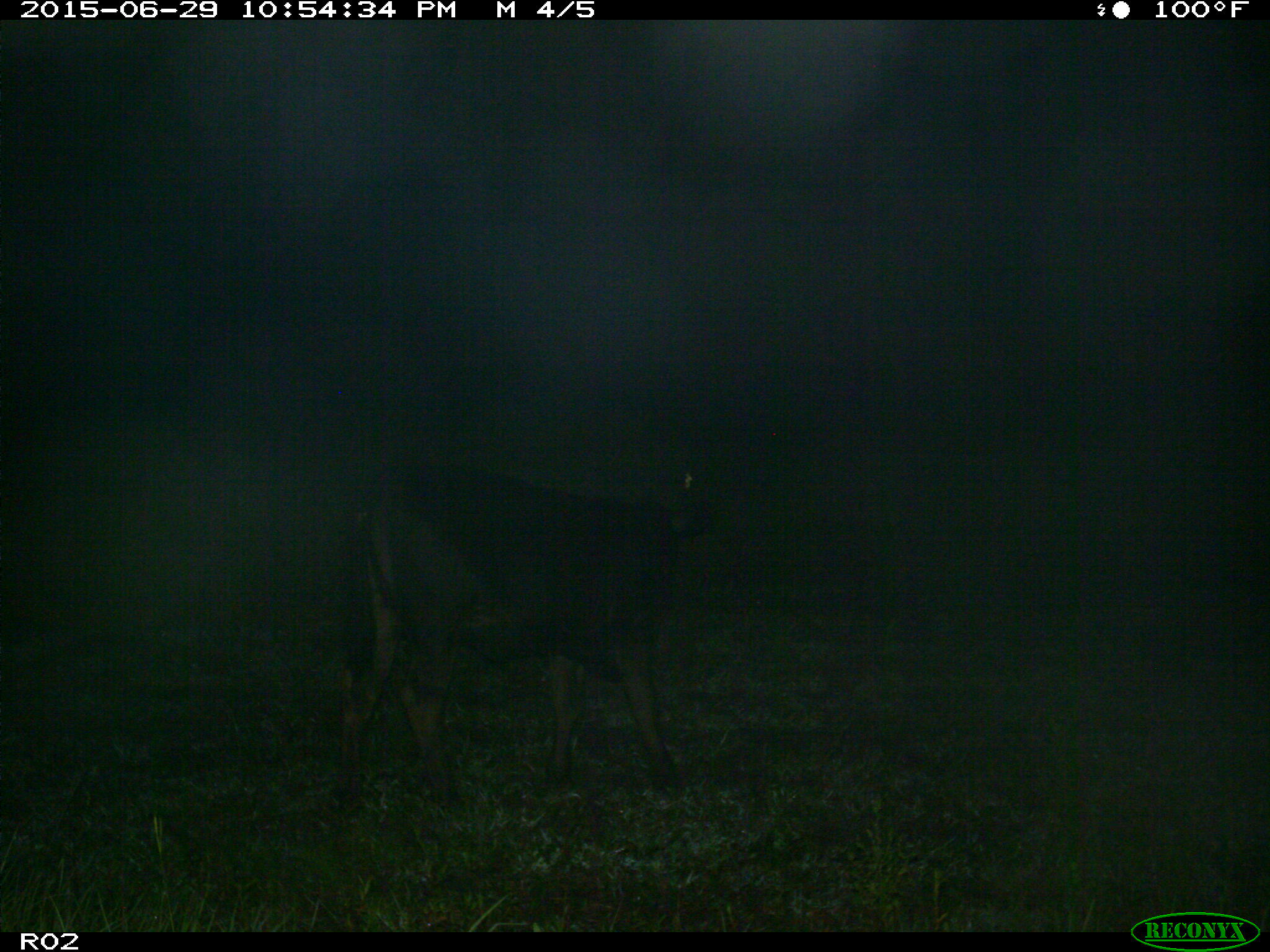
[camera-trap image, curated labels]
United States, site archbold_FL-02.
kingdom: Animalia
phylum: Chordata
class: Mammalia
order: Artiodactyla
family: Bovidae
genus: Bos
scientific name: Bos taurus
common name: domestic cow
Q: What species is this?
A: Bos taurus (domestic cow).